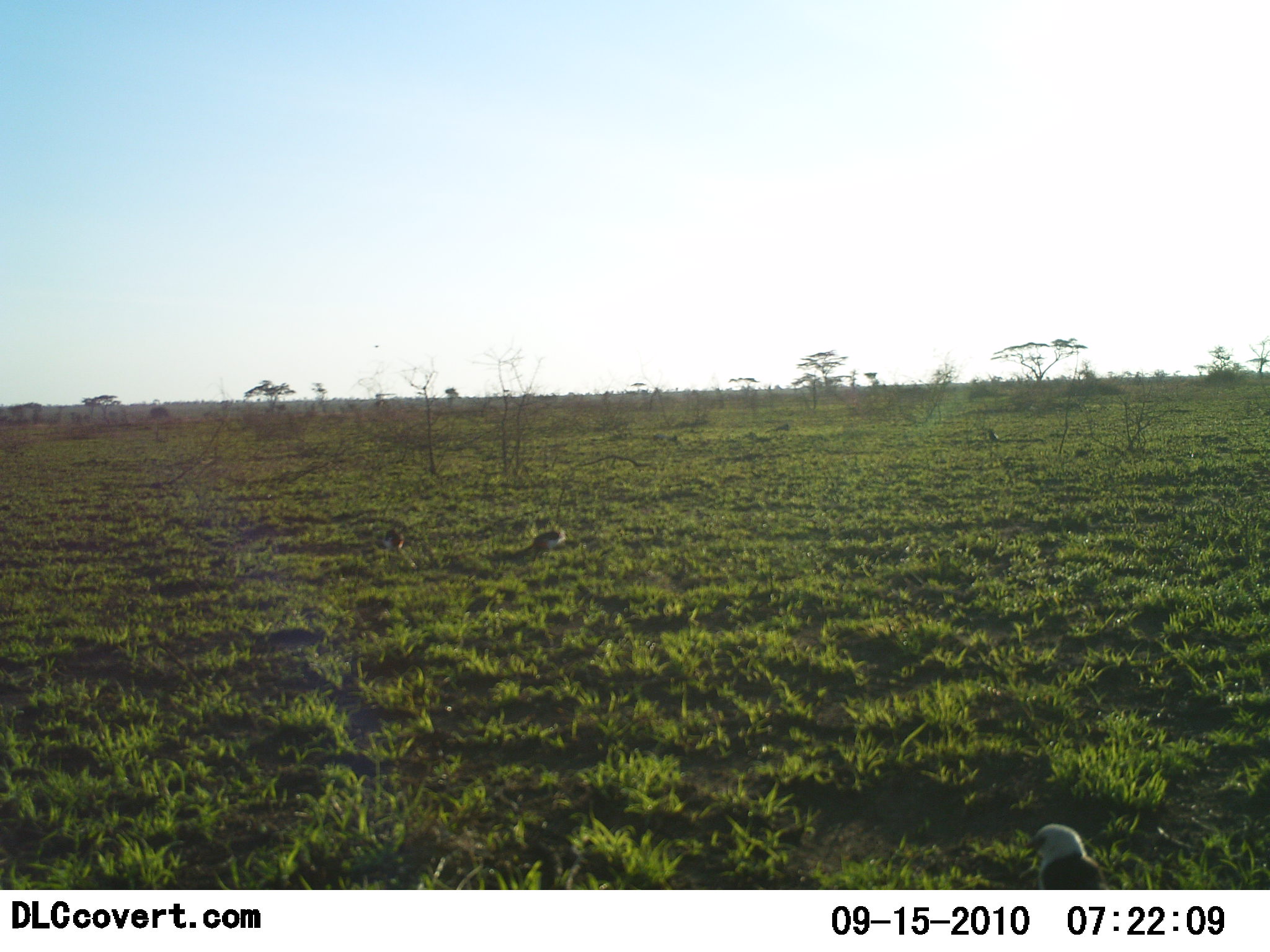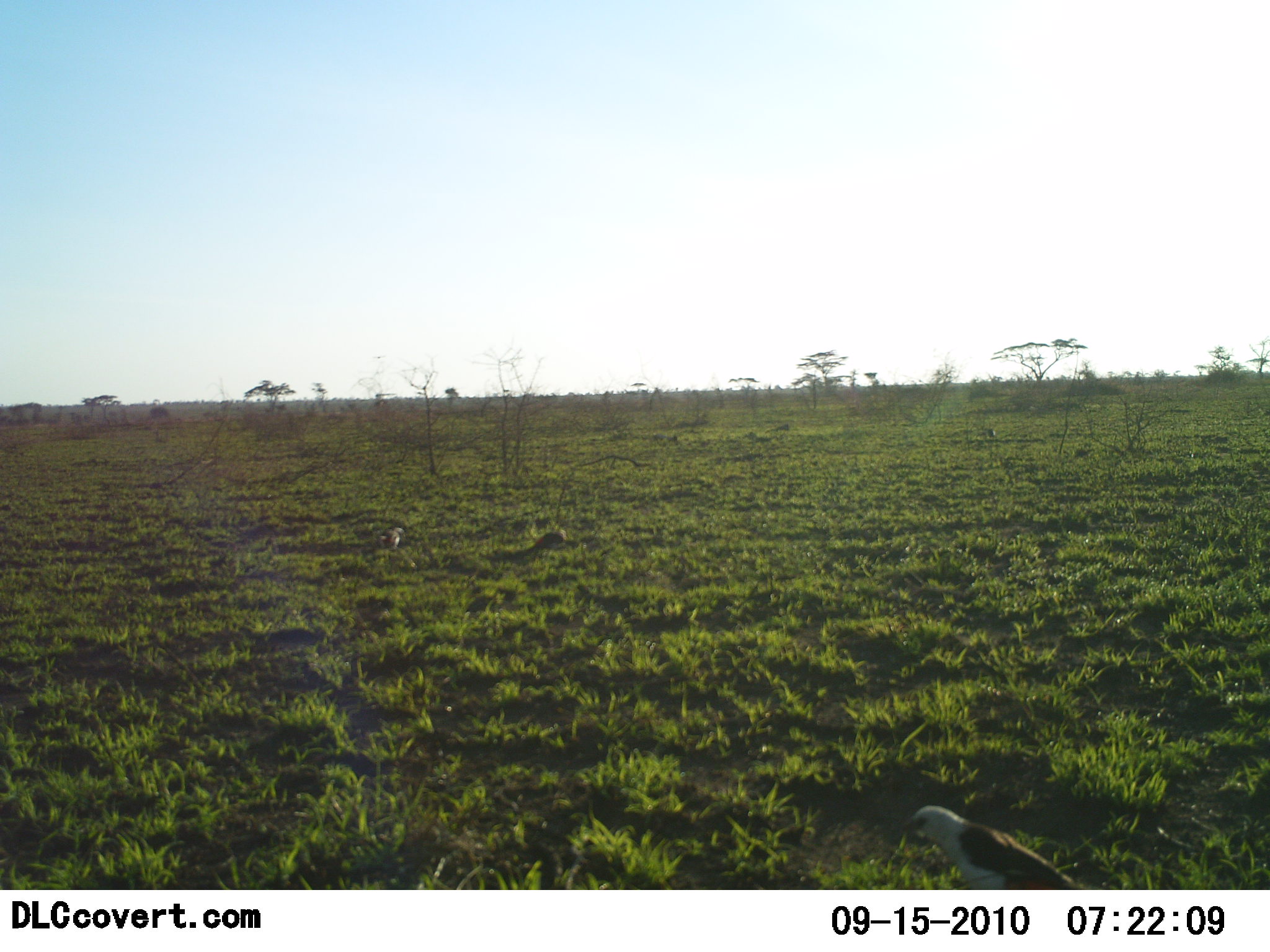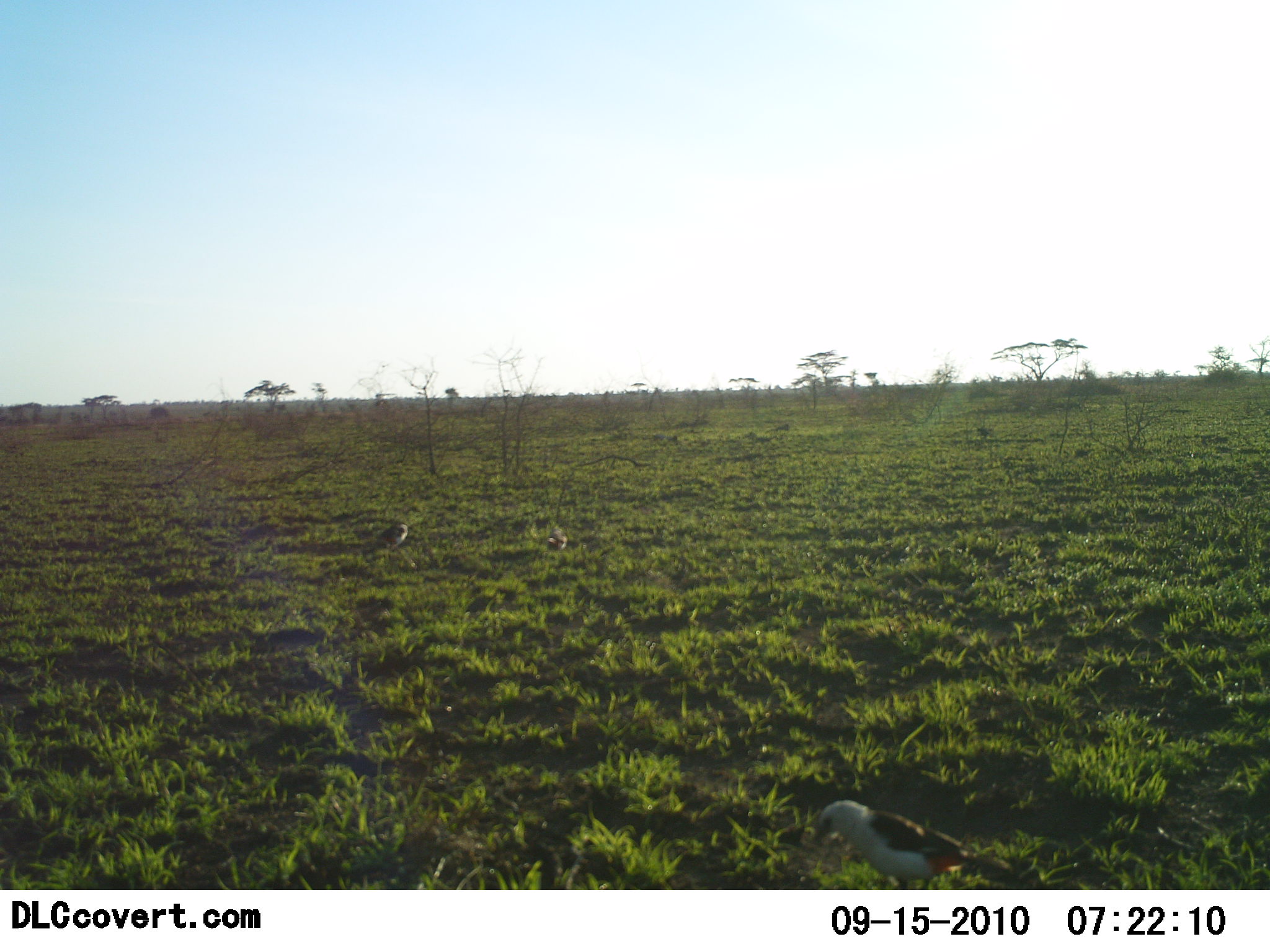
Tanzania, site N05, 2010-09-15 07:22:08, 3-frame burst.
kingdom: Animalia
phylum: Chordata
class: Aves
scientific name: Aves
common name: bird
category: otherbird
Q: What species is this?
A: Otherbird (bird) (Aves).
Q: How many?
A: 3.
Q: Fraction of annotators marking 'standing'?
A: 50%.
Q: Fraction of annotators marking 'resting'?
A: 0%.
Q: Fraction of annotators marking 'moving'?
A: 50%.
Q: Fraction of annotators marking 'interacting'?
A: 0%.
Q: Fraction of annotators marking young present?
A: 0%.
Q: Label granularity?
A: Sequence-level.